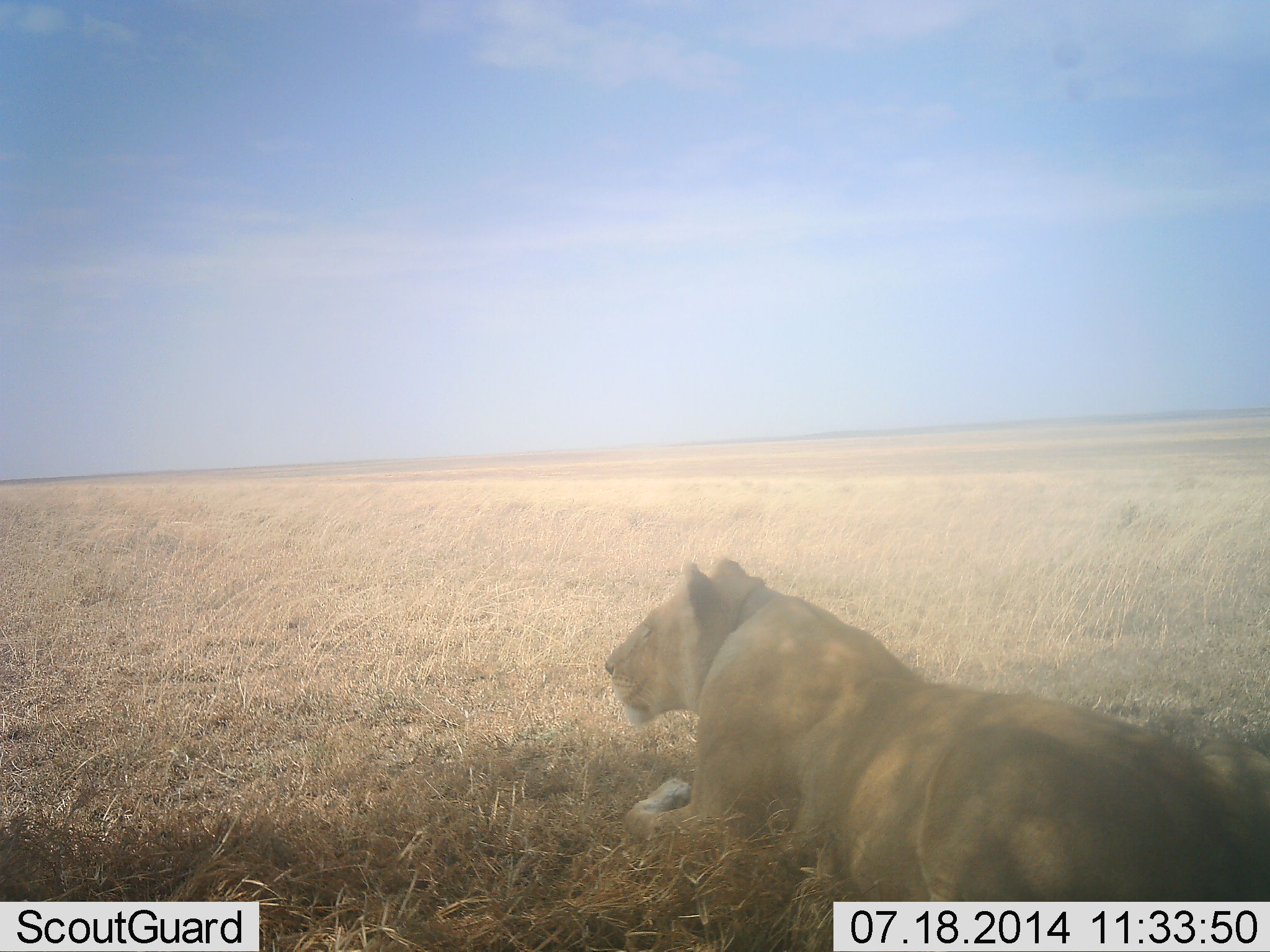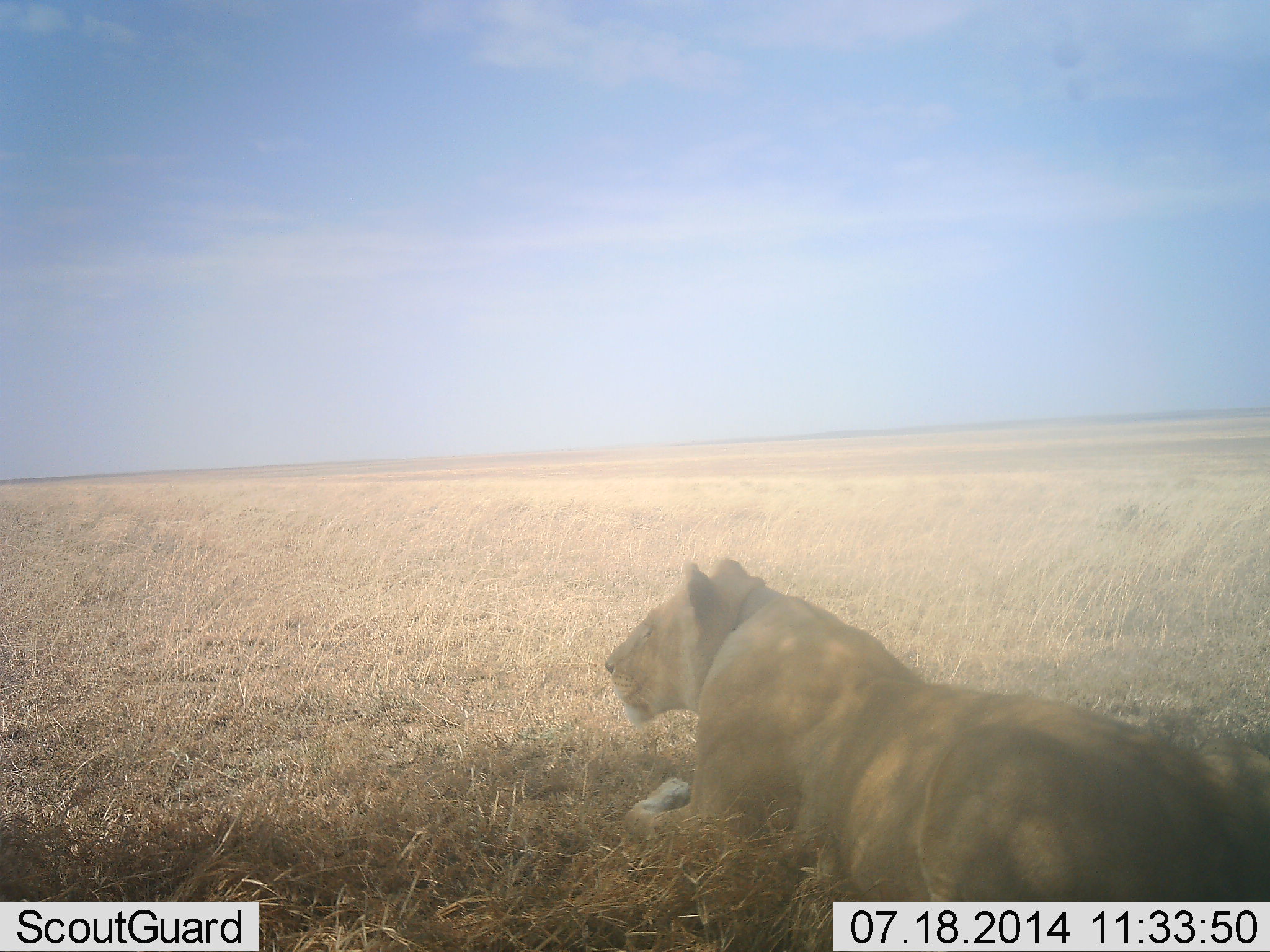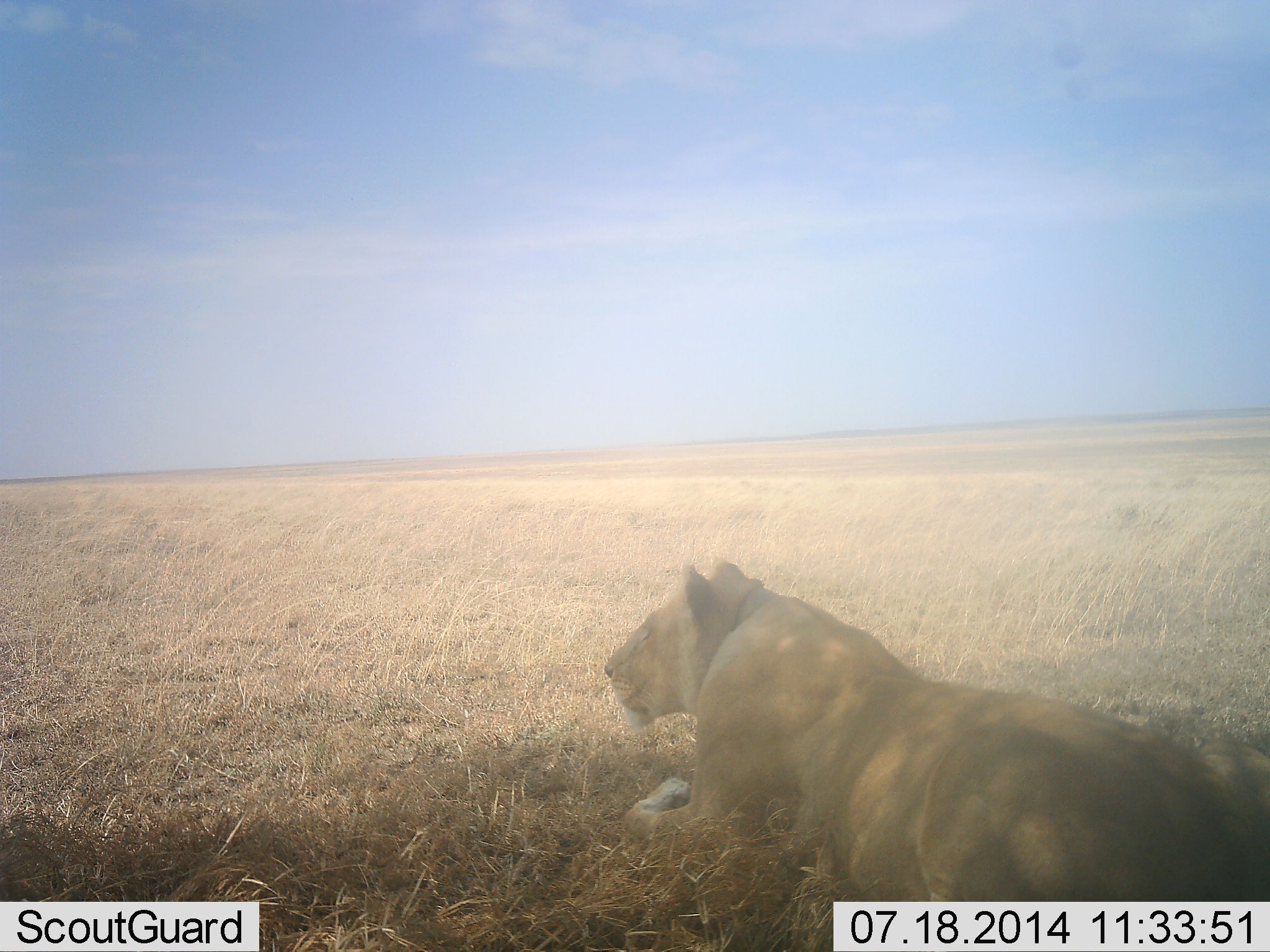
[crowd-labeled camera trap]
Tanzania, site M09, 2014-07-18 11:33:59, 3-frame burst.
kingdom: Animalia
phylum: Chordata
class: Mammalia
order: Carnivora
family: Felidae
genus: Panthera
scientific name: Panthera leo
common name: lion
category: lionfemale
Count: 1.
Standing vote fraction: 0%.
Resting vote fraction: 100%.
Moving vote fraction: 0%.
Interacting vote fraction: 0%.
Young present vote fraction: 0%.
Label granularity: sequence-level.